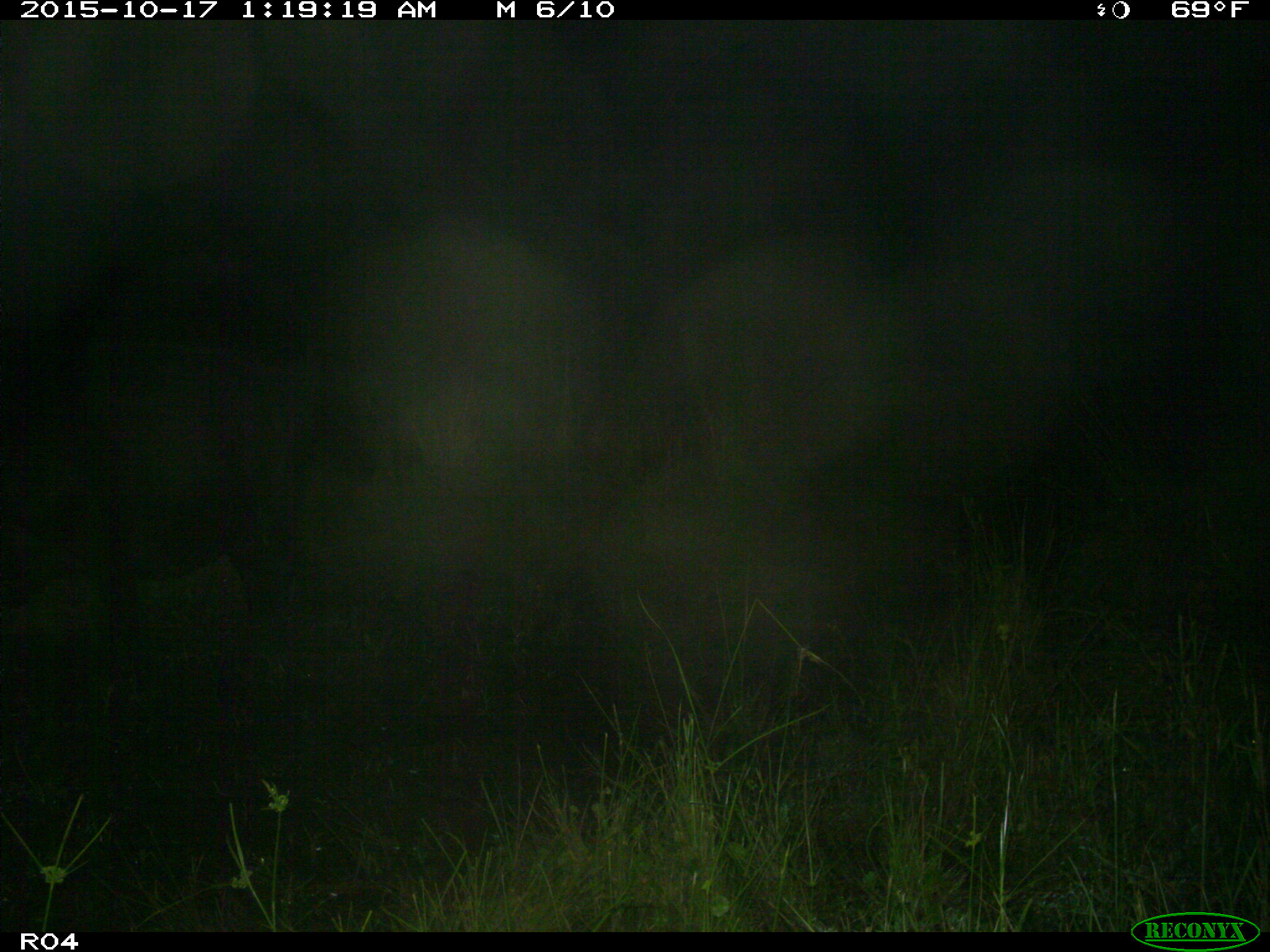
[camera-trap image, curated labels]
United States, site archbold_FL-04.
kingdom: Animalia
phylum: Chordata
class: Mammalia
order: Artiodactyla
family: Bovidae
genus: Bos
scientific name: Bos taurus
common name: domestic cow